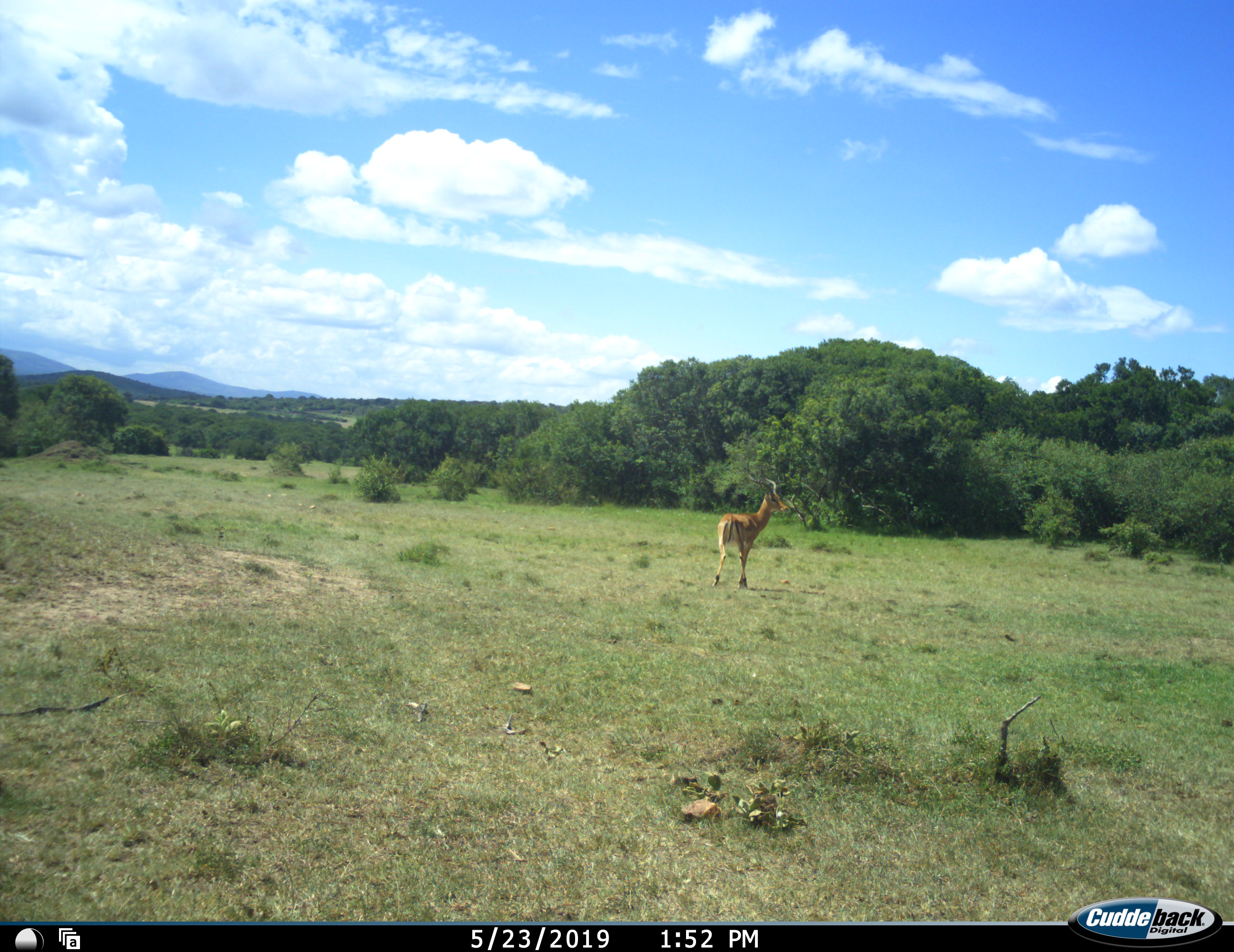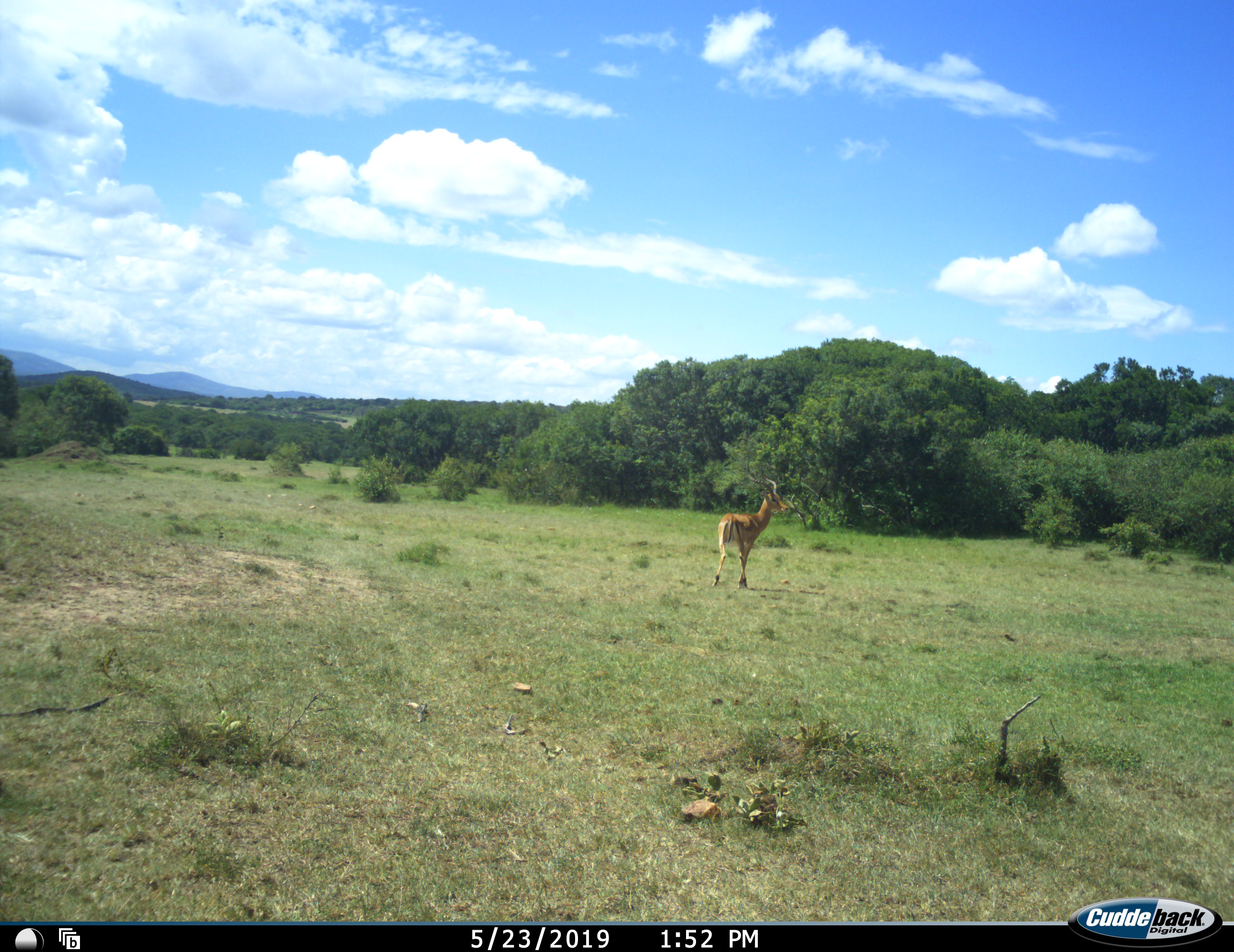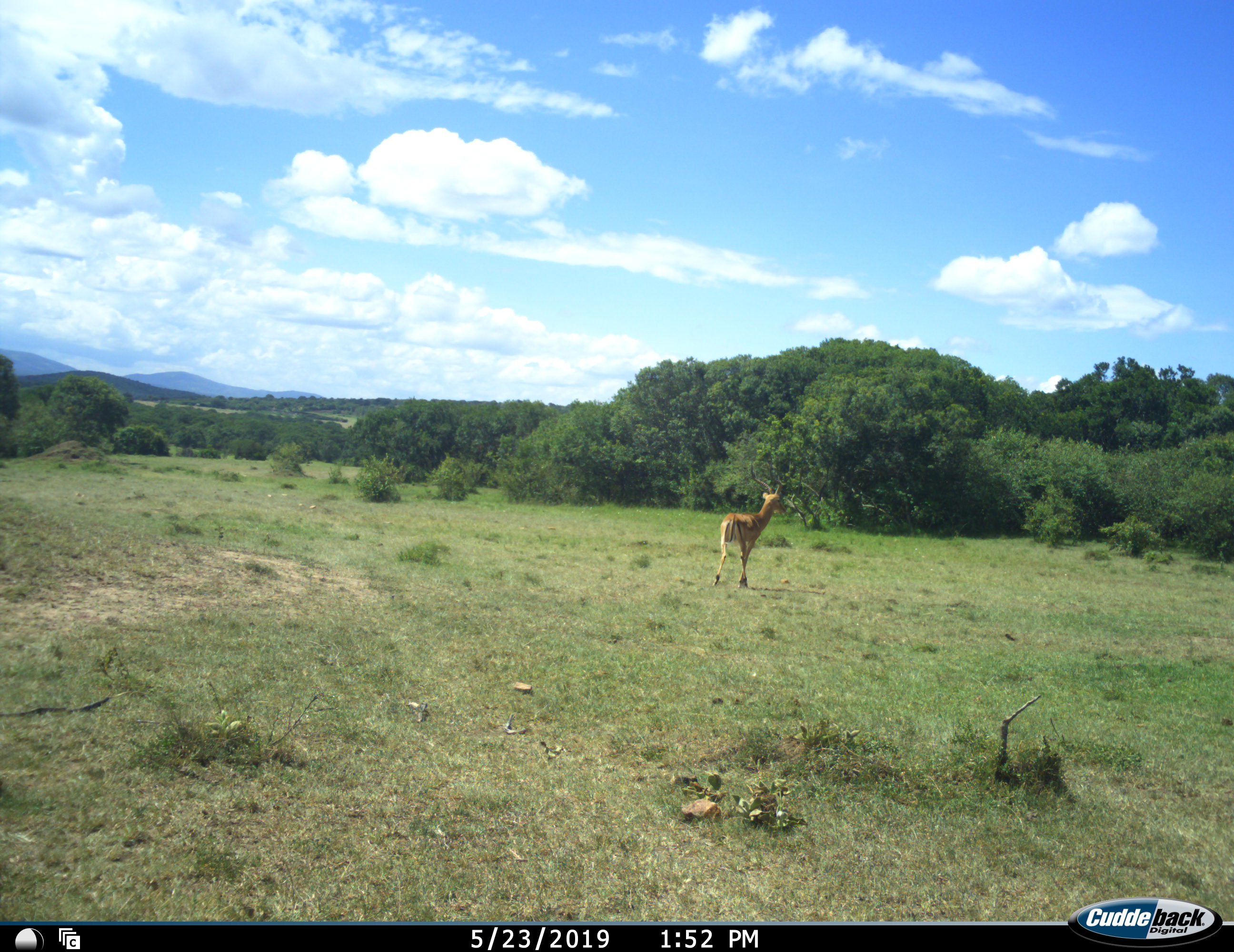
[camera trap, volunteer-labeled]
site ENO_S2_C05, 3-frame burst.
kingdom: Animalia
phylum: Chordata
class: Mammalia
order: Artiodactyla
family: Bovidae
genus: Aepyceros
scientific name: Aepyceros melampus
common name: impala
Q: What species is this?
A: Impala (Aepyceros melampus).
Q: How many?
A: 1.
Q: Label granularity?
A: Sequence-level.